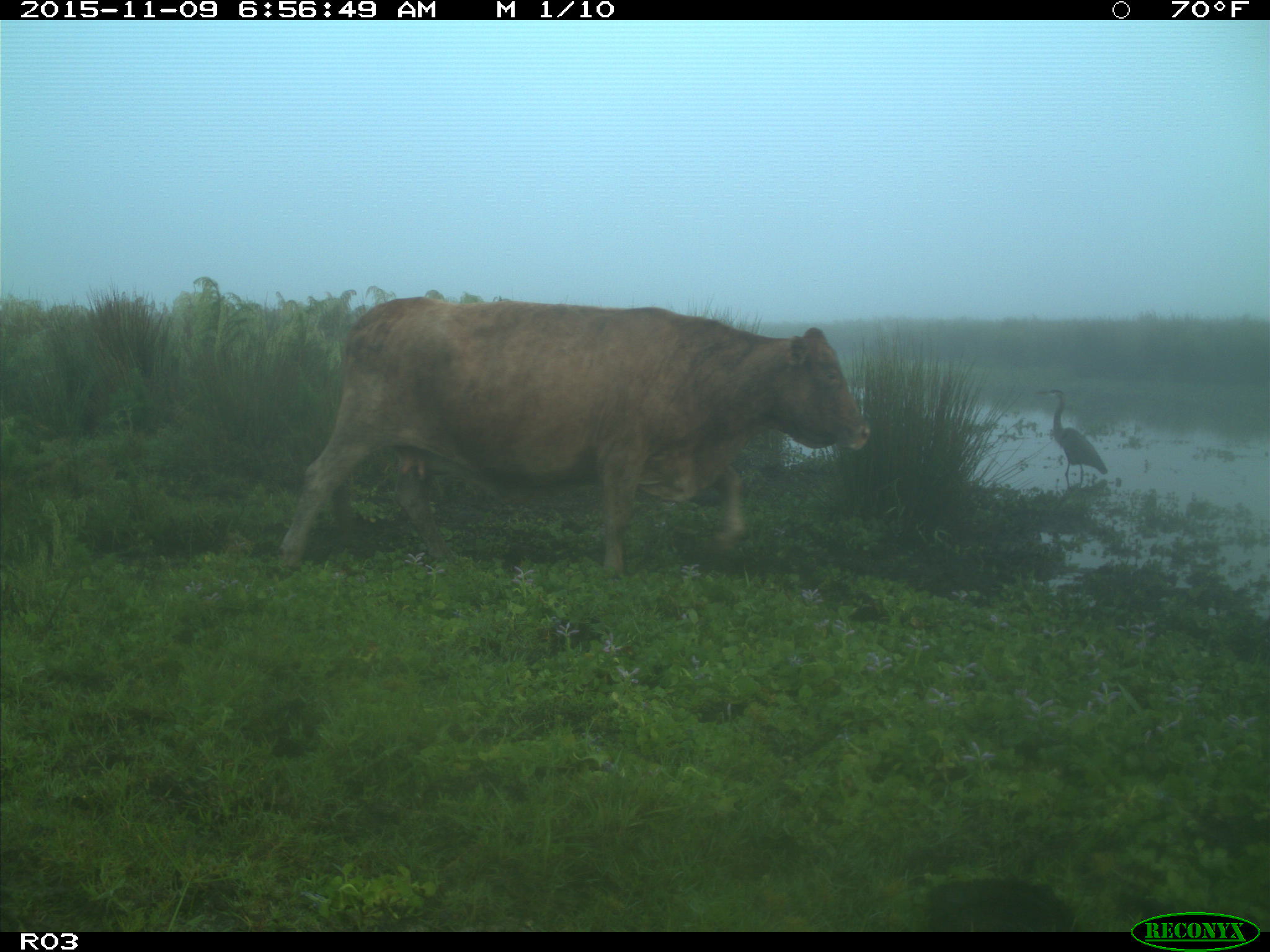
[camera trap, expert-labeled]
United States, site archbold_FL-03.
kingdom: Animalia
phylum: Chordata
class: Mammalia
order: Artiodactyla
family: Bovidae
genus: Bos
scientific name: Bos taurus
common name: domestic cow